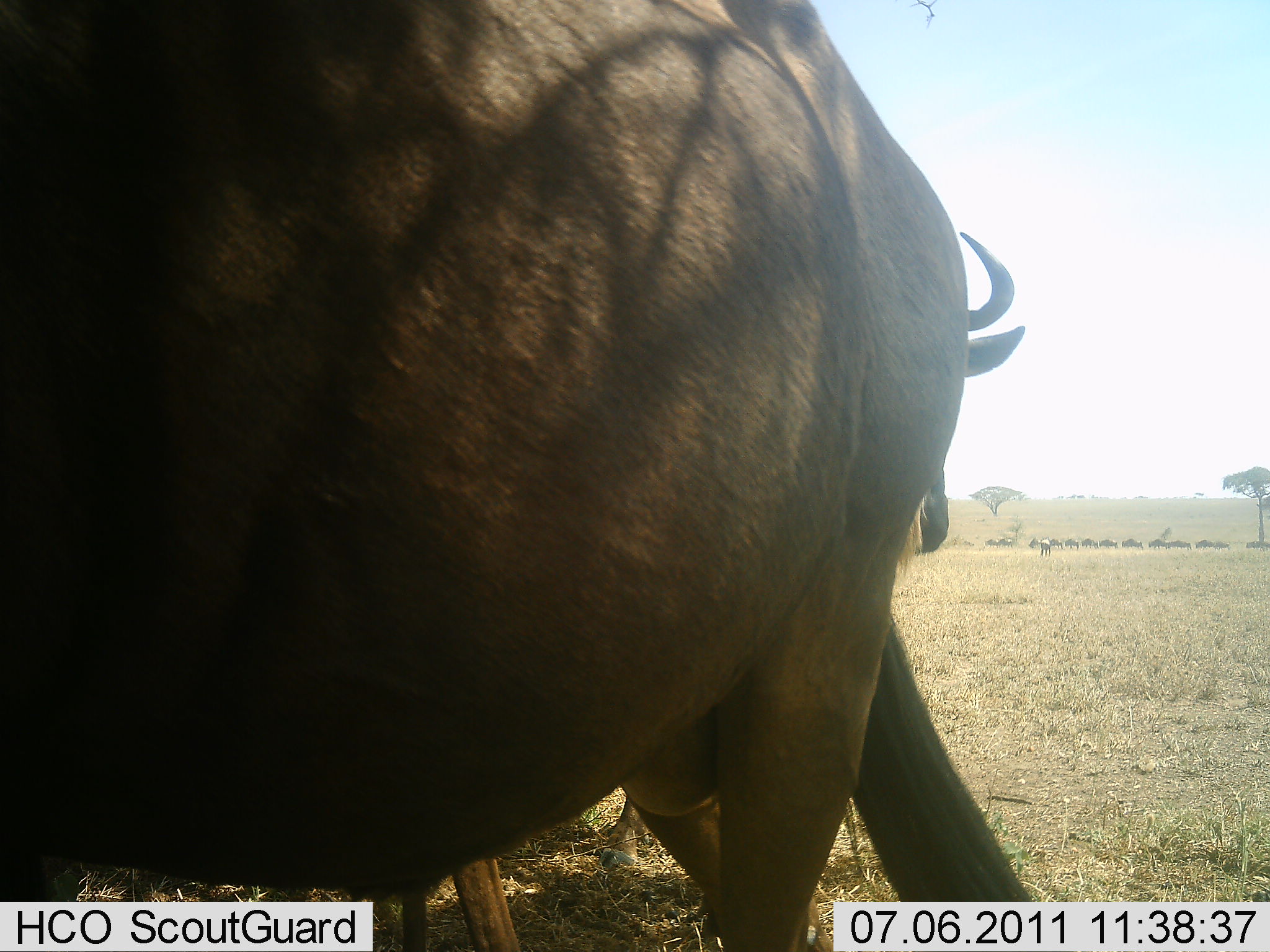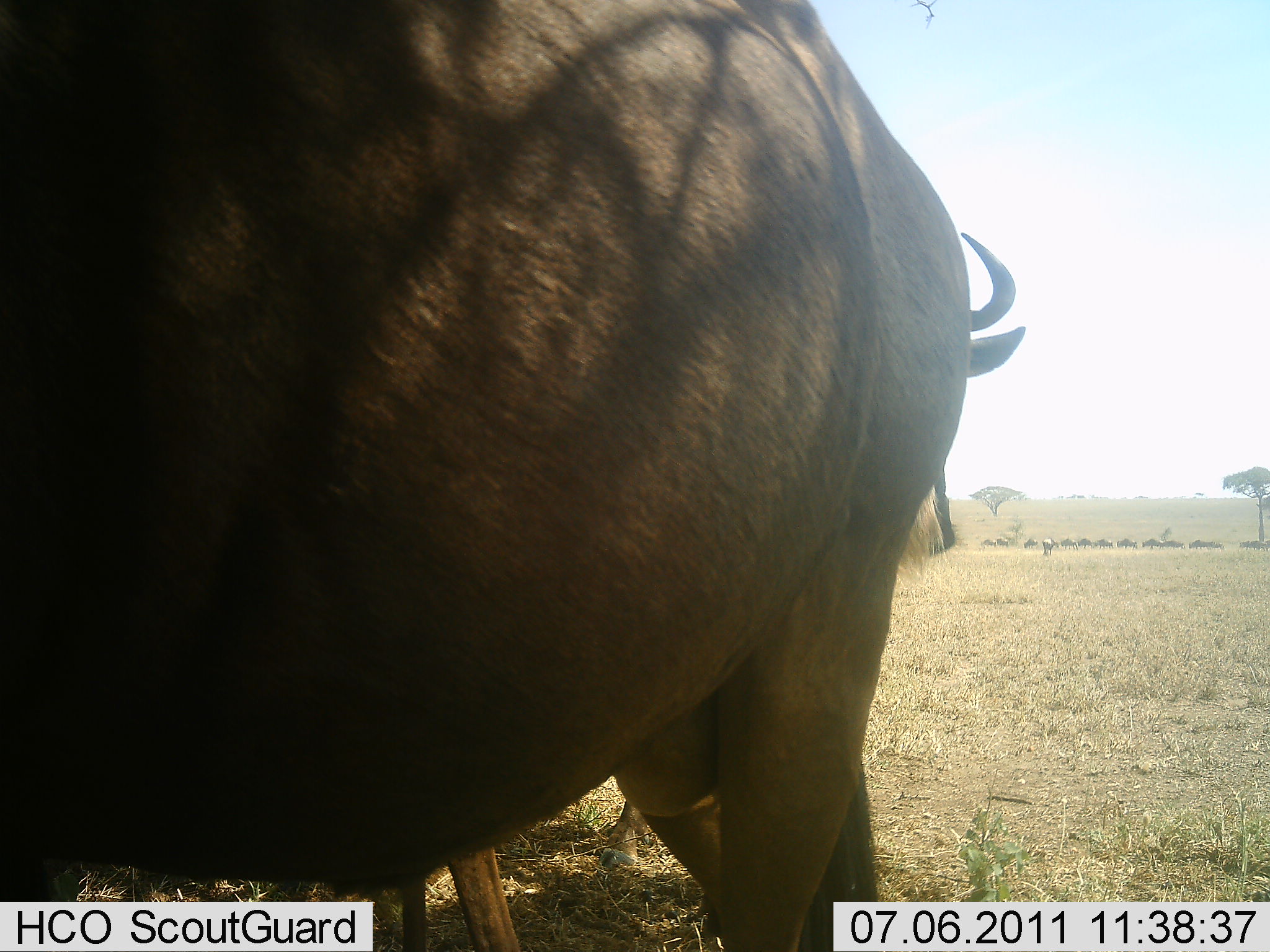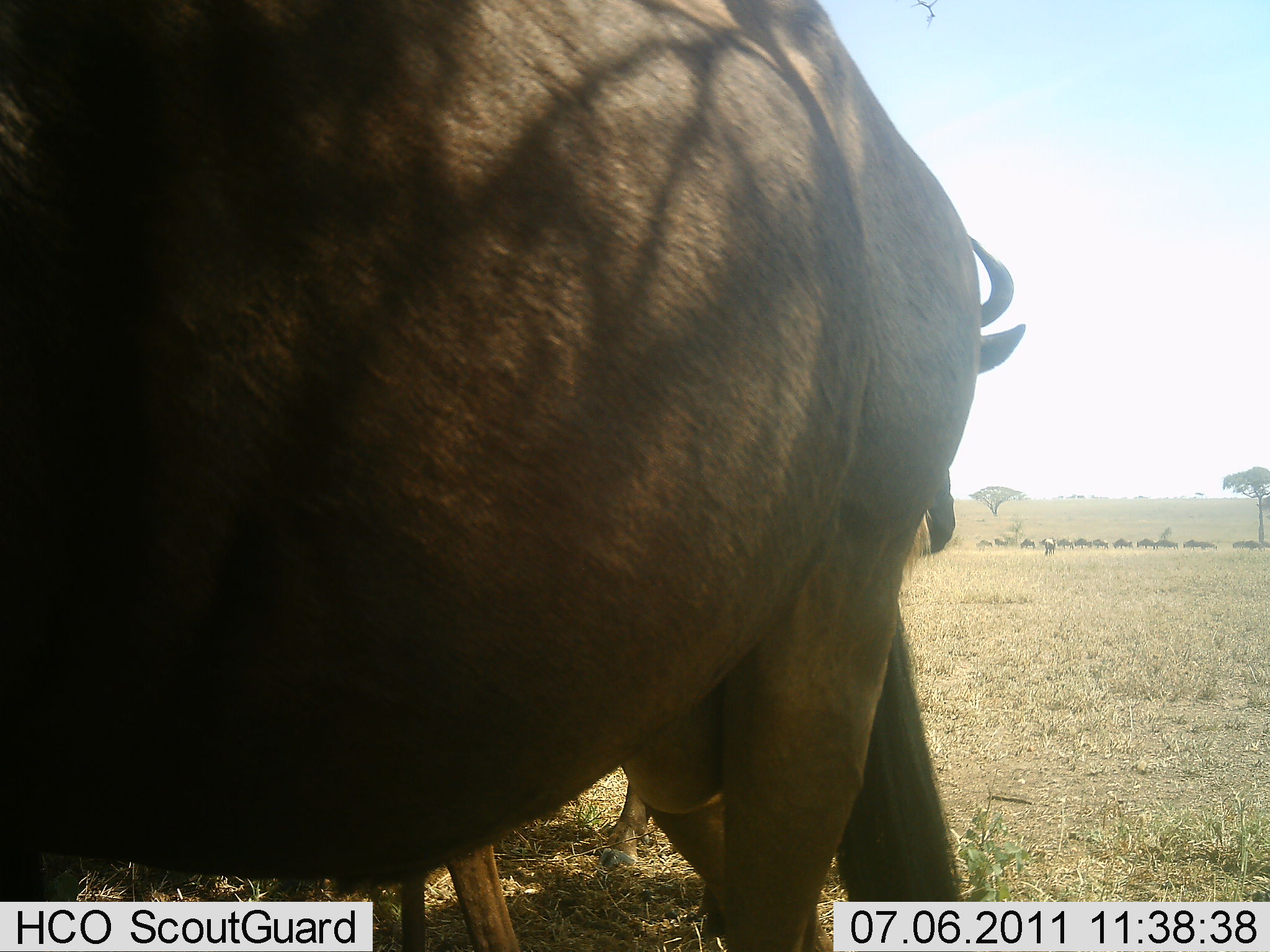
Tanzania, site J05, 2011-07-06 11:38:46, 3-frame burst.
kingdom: Animalia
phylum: Chordata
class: Mammalia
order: Artiodactyla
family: Bovidae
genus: Connochaetes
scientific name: Connochaetes taurinus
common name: blue wildebeest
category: wildebeest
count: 11-50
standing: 80%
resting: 7%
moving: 40%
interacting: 0%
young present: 0%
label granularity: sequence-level